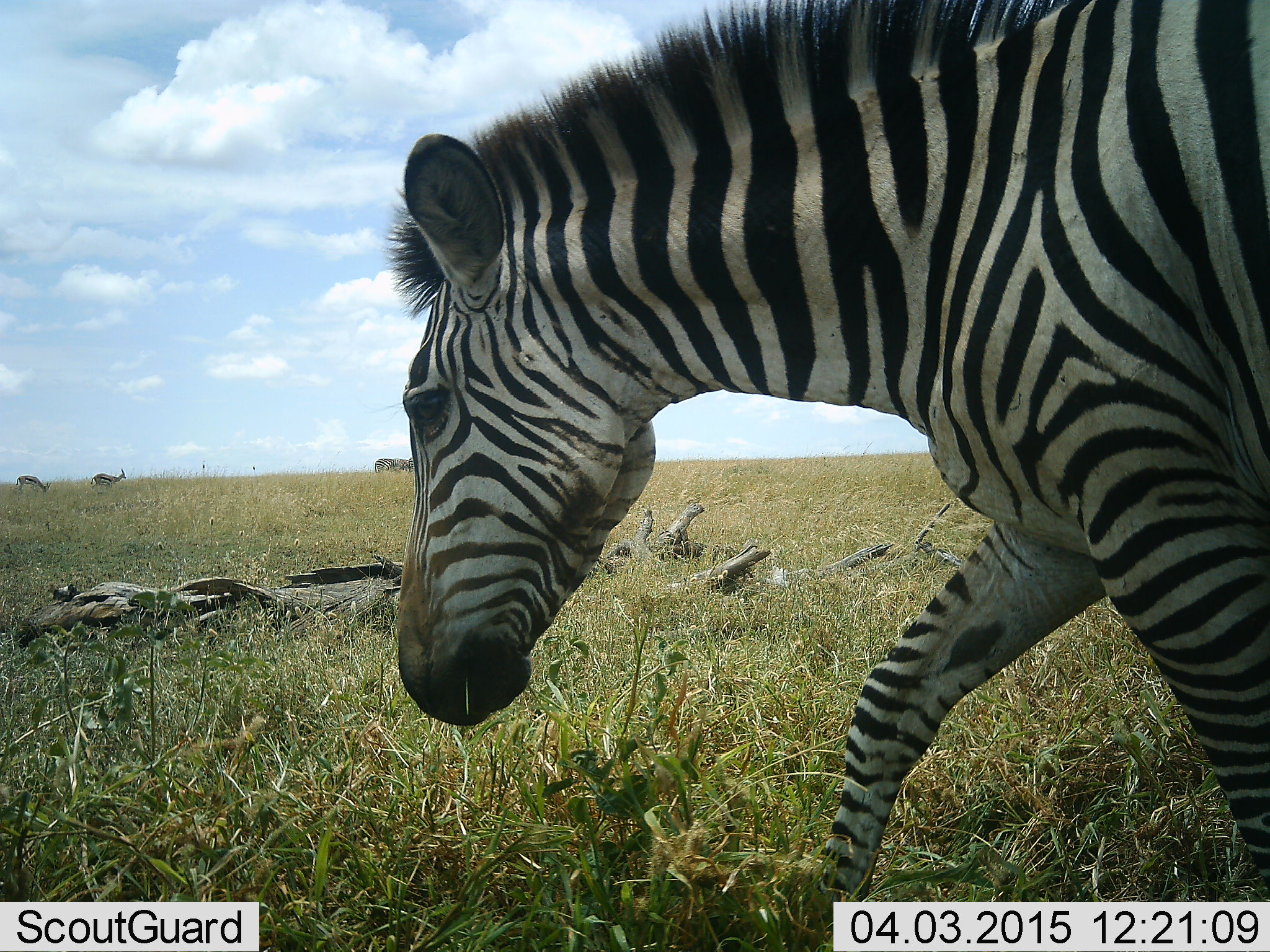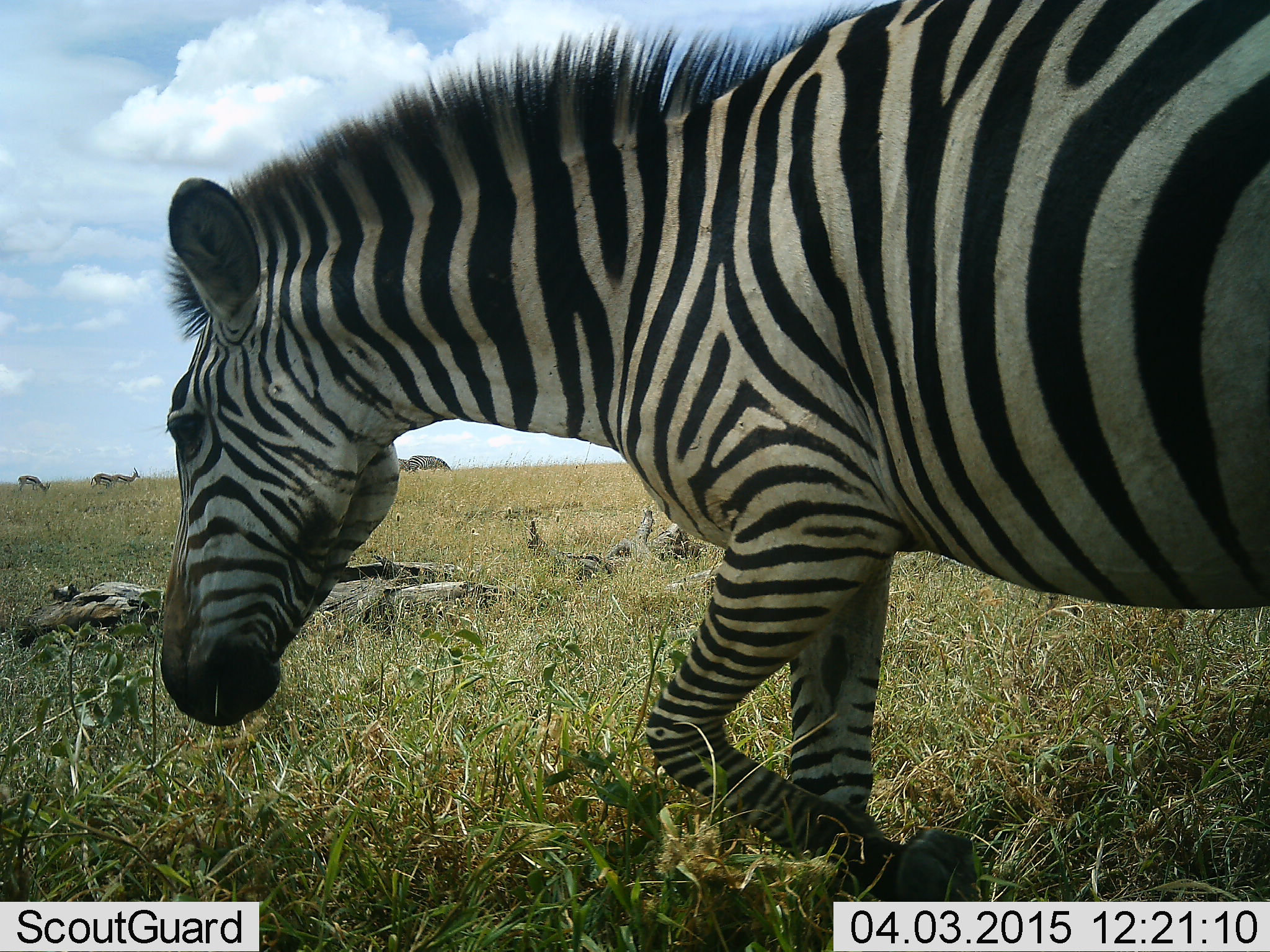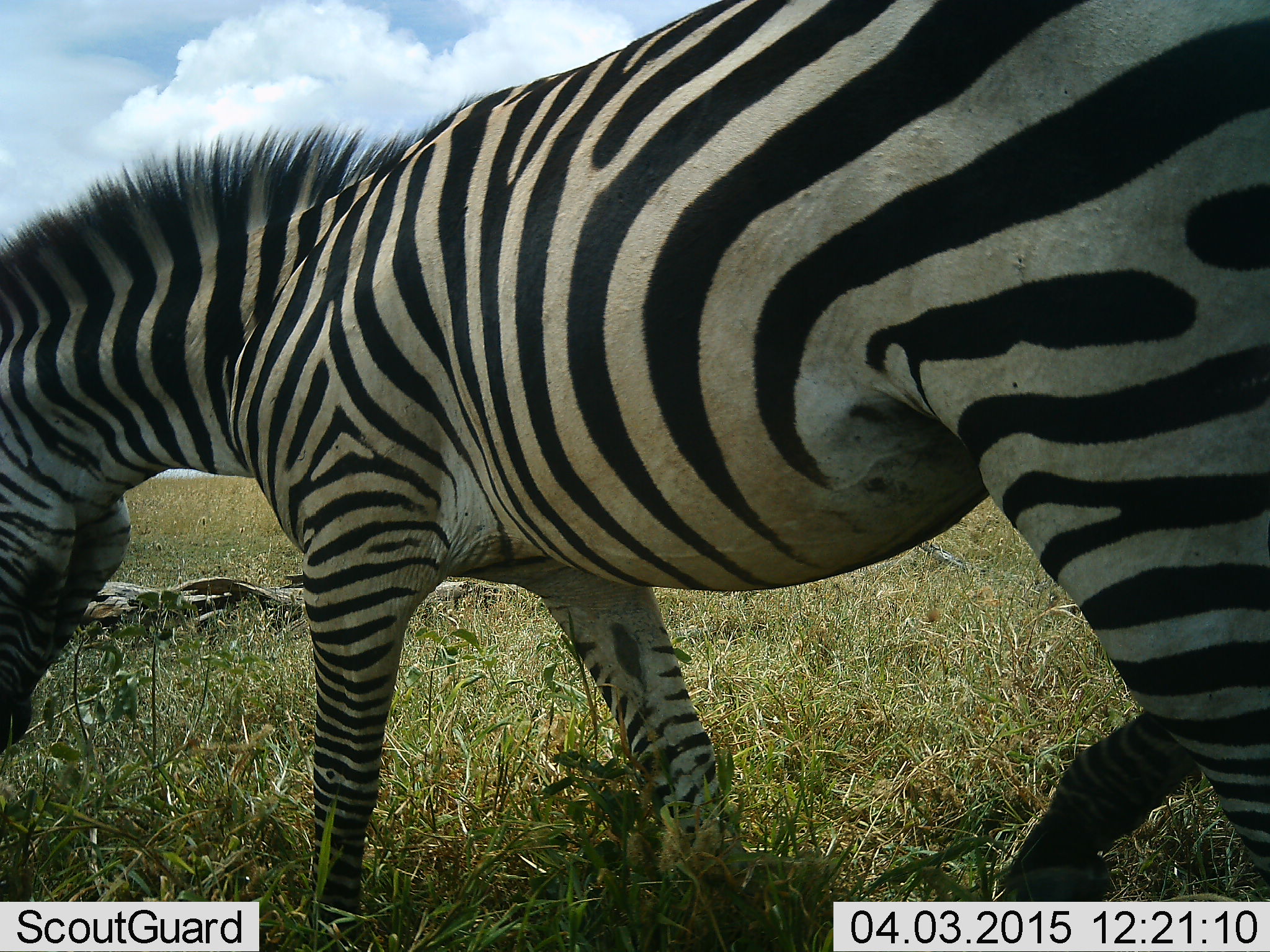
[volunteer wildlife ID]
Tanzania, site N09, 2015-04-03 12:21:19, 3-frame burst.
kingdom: Animalia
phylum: Chordata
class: Mammalia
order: Perissodactyla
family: Equidae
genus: Equus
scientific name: Equus quagga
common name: plains zebra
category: zebra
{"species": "zebra (plains zebra) (Equus quagga)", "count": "1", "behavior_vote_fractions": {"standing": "6%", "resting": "0%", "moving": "100%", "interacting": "0%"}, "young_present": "0%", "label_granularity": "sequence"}